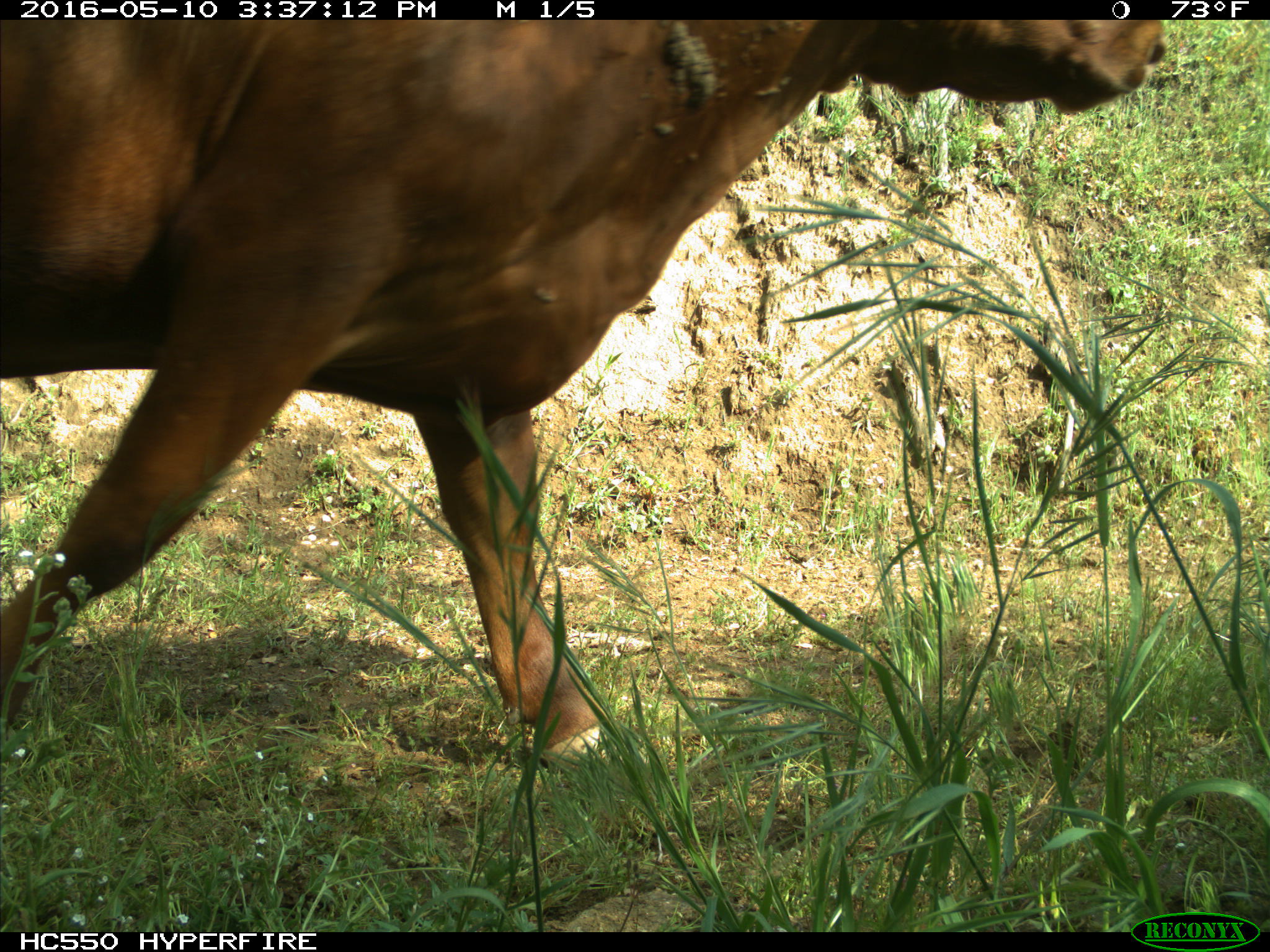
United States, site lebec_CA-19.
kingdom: Animalia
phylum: Chordata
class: Mammalia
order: Artiodactyla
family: Bovidae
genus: Bos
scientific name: Bos taurus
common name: domestic cow